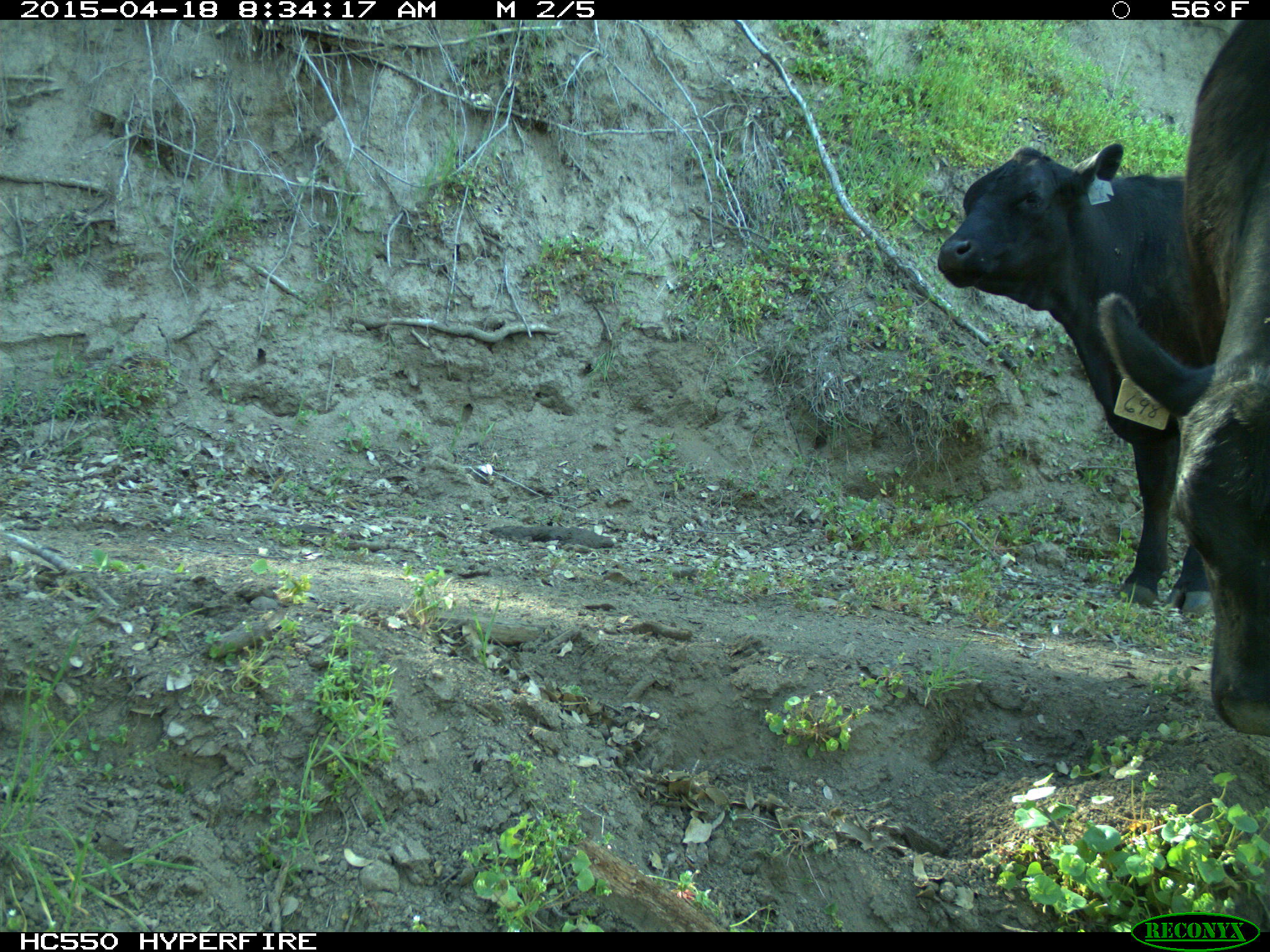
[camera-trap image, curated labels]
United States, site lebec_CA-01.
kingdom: Animalia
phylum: Chordata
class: Mammalia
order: Artiodactyla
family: Bovidae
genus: Bos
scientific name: Bos taurus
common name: domestic cow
Bos taurus (domestic cow).